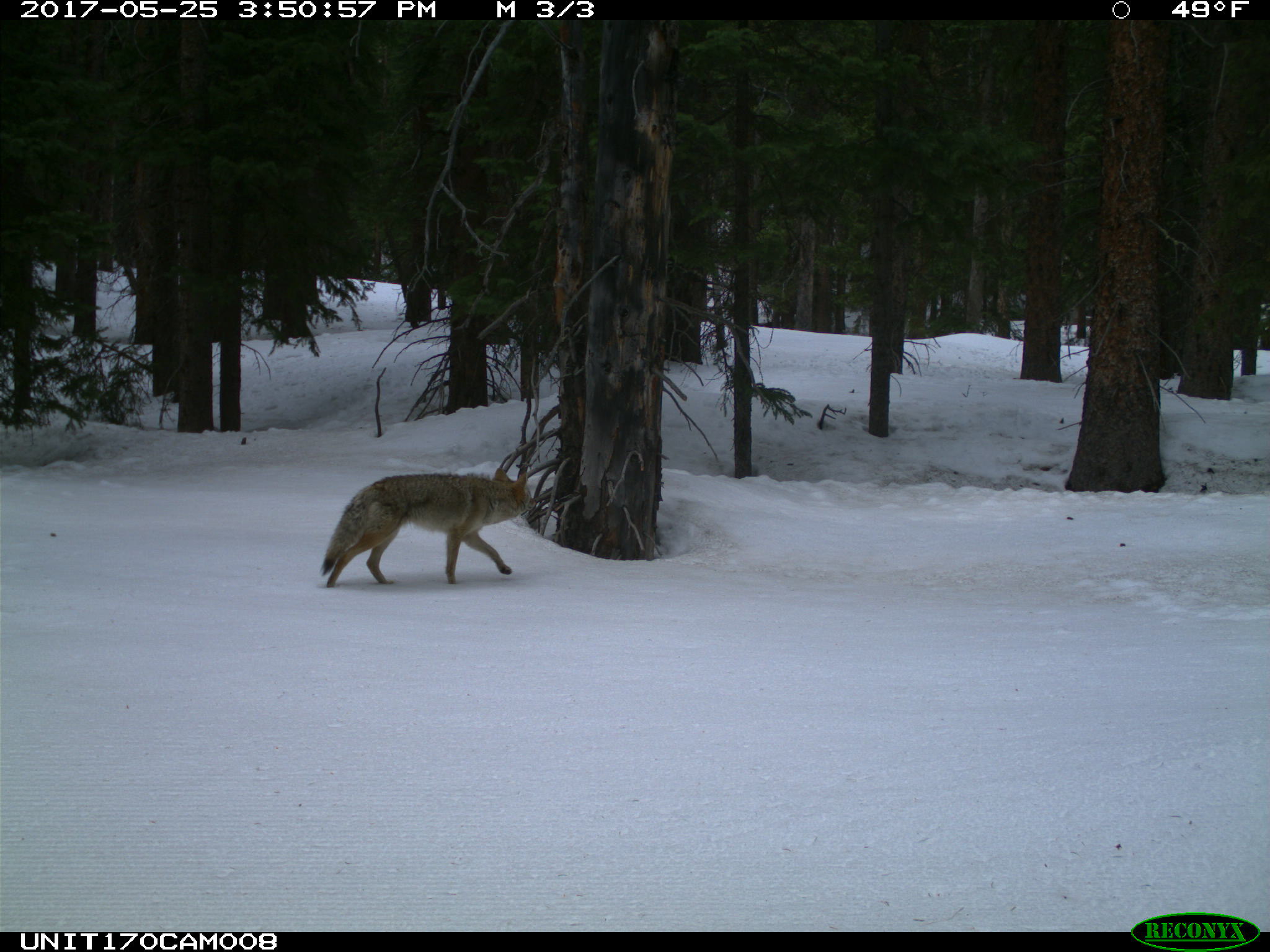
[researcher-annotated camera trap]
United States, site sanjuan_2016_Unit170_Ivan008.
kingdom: Animalia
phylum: Chordata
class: Mammalia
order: Carnivora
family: Canidae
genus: Canis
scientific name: Canis latrans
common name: coyote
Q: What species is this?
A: Canis latrans (coyote).